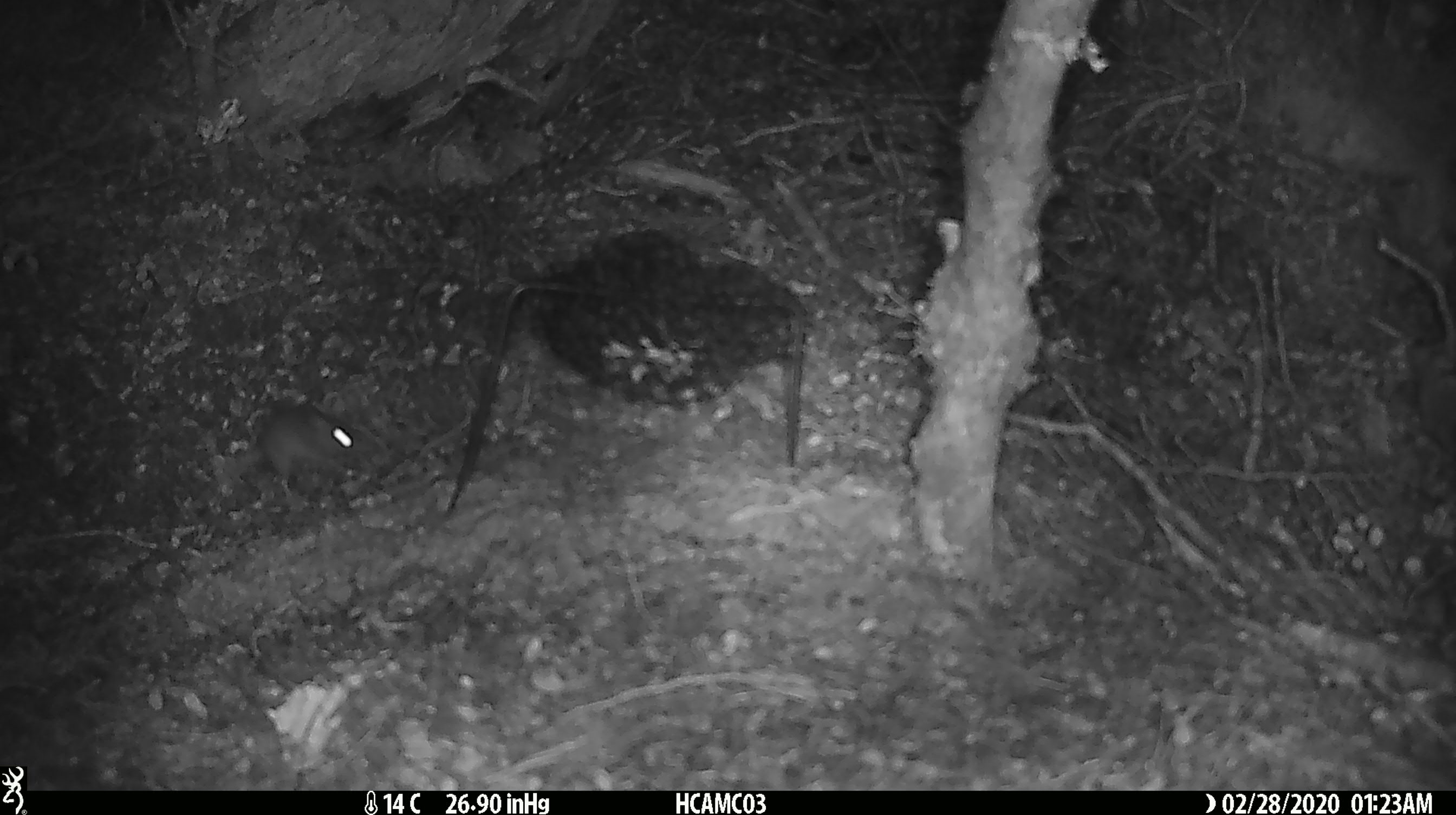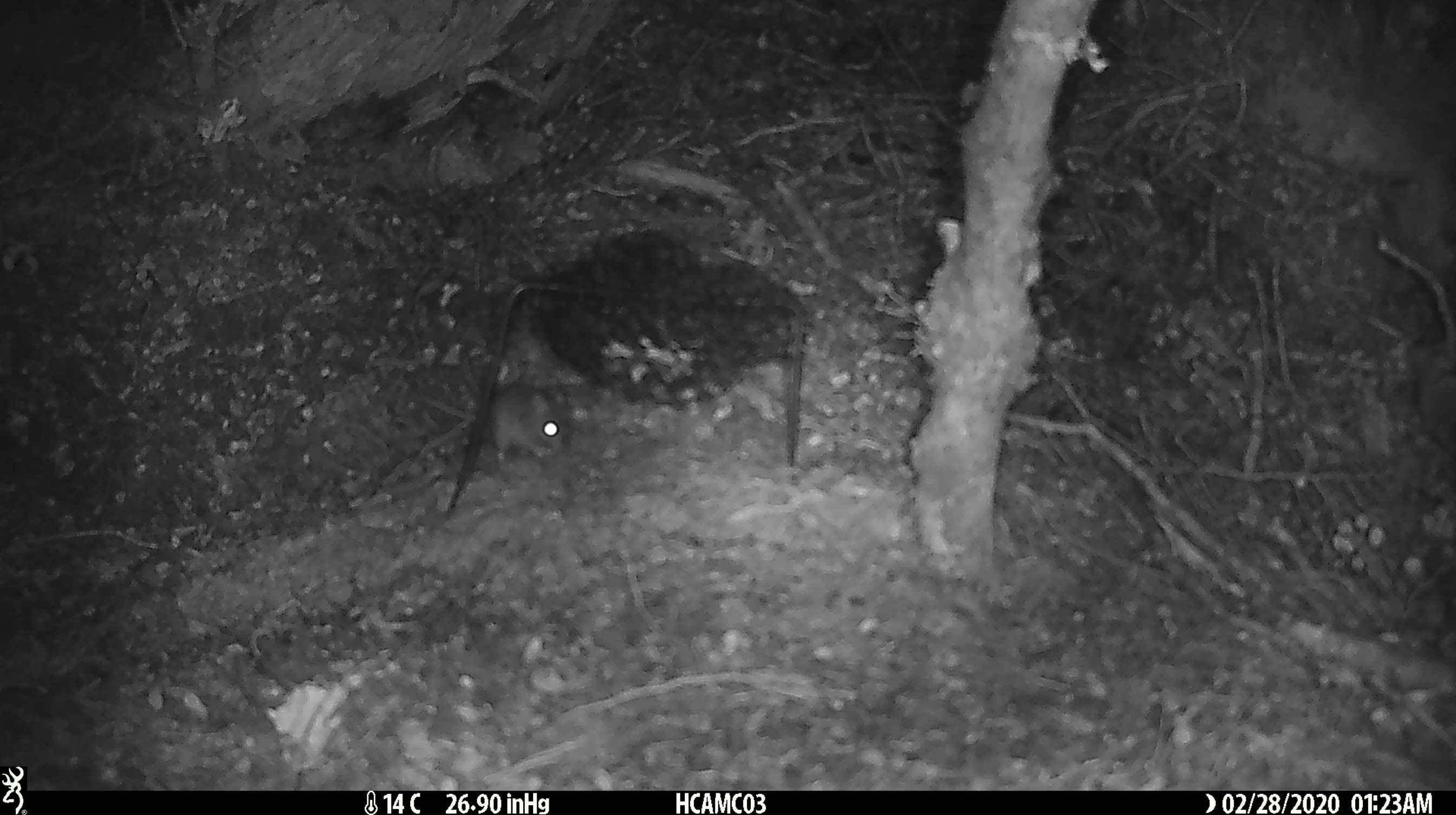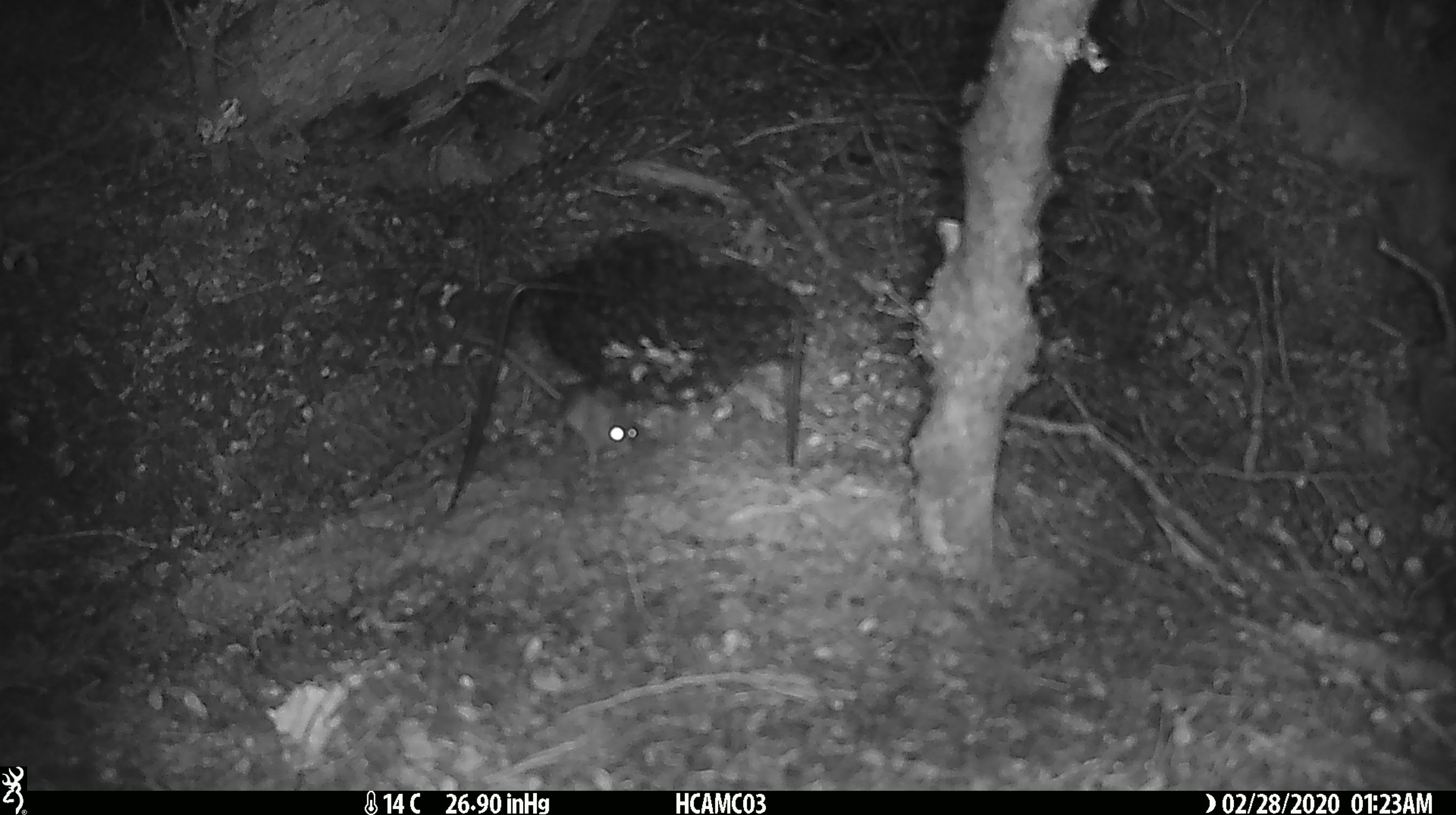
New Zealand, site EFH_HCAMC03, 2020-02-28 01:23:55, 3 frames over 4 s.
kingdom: Animalia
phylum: Chordata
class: Mammalia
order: Rodentia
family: Muridae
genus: Mus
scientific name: Mus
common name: mouse